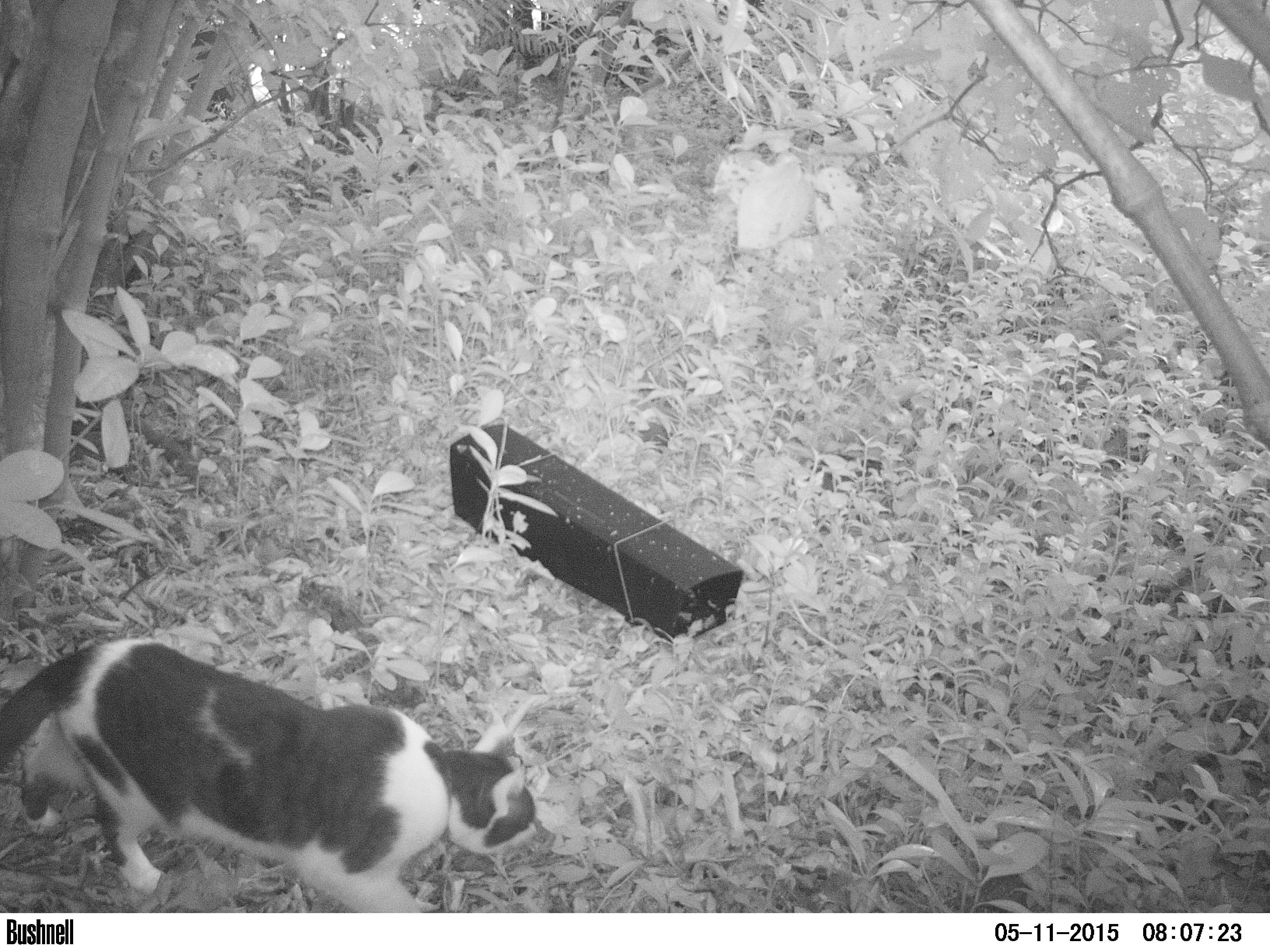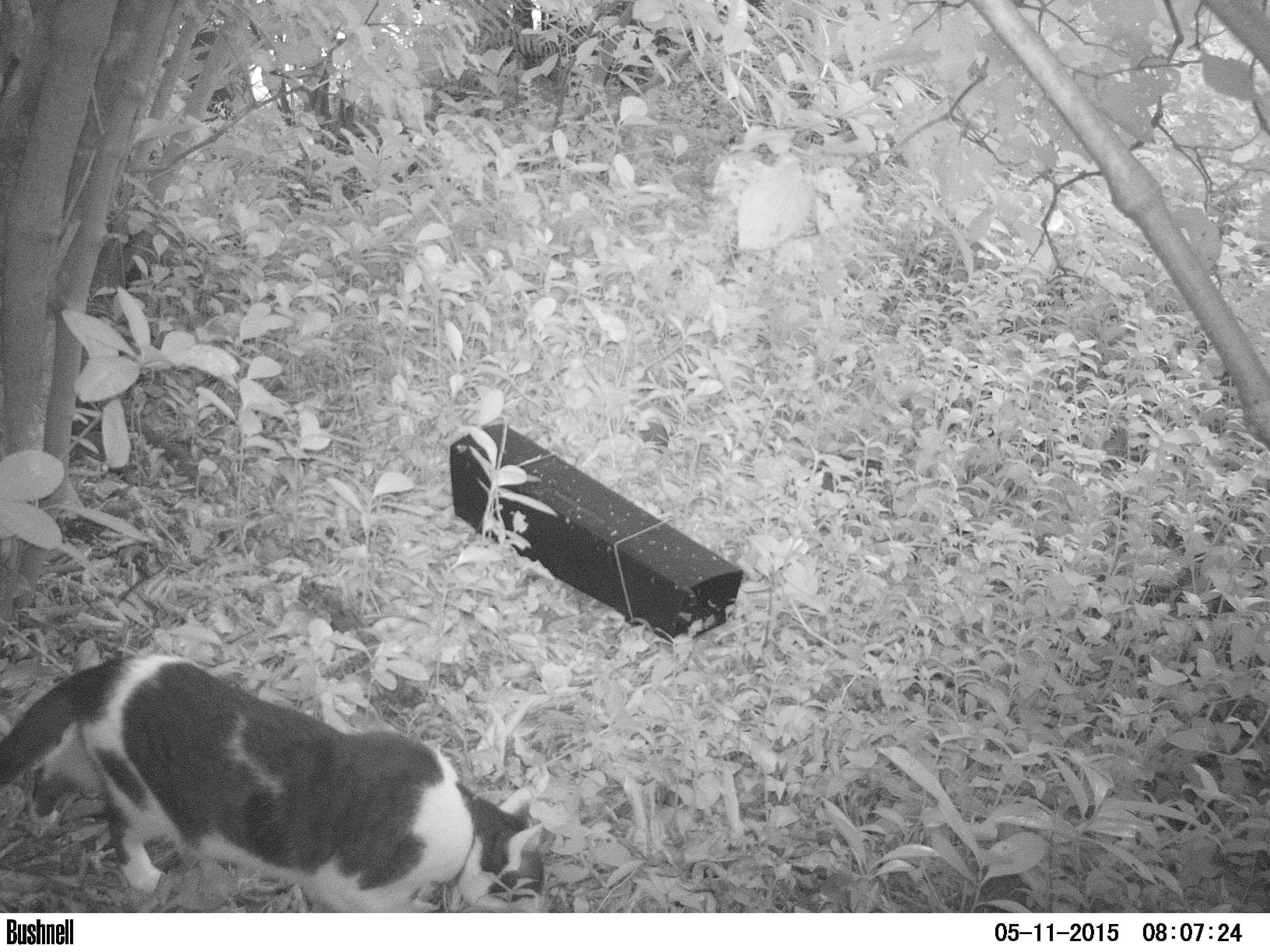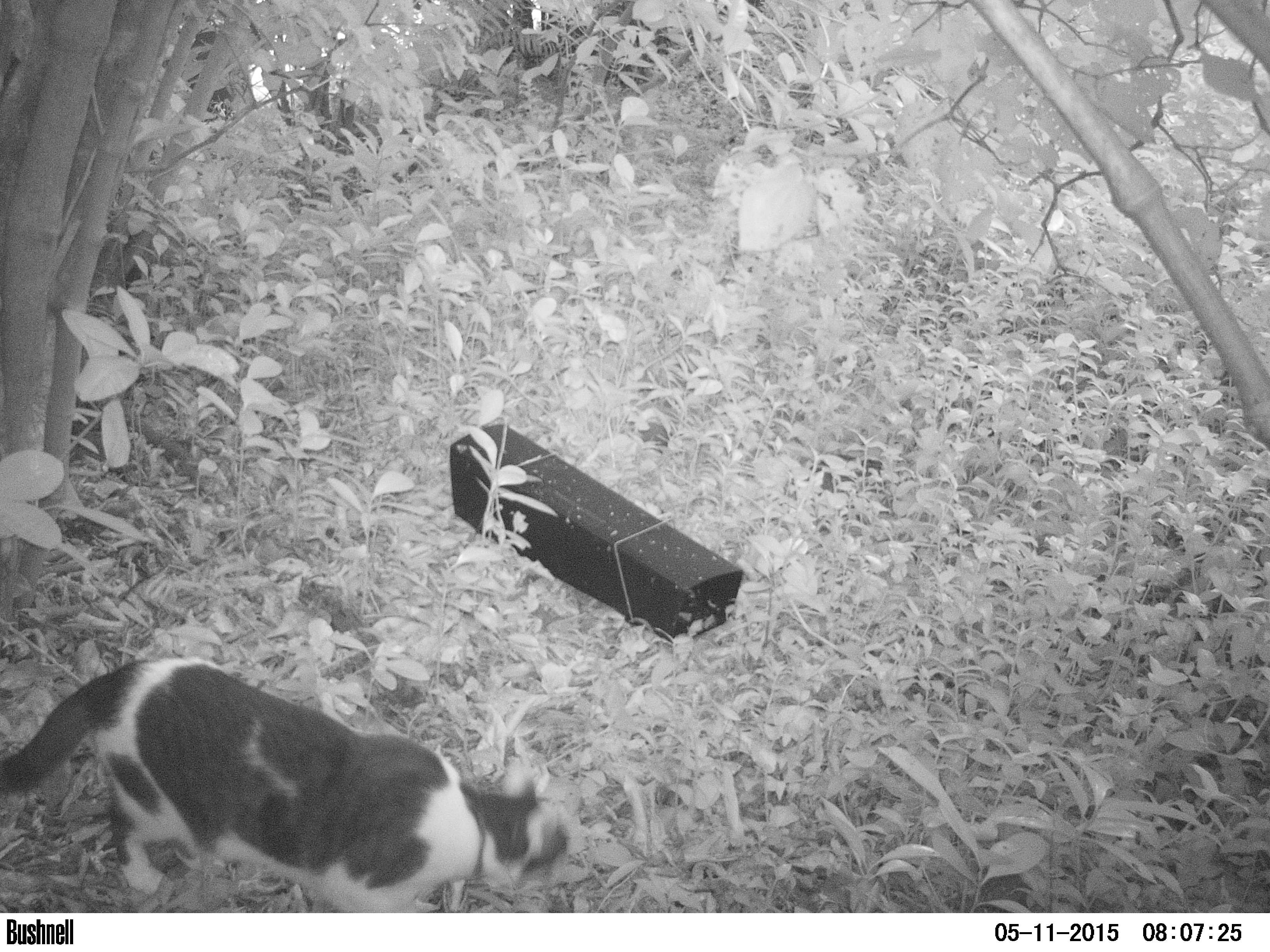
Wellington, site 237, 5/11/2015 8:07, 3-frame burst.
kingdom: Animalia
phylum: Chordata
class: Mammalia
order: Carnivora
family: Felidae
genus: Felis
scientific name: Felis catus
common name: cat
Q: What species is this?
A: Cat (Felis catus).